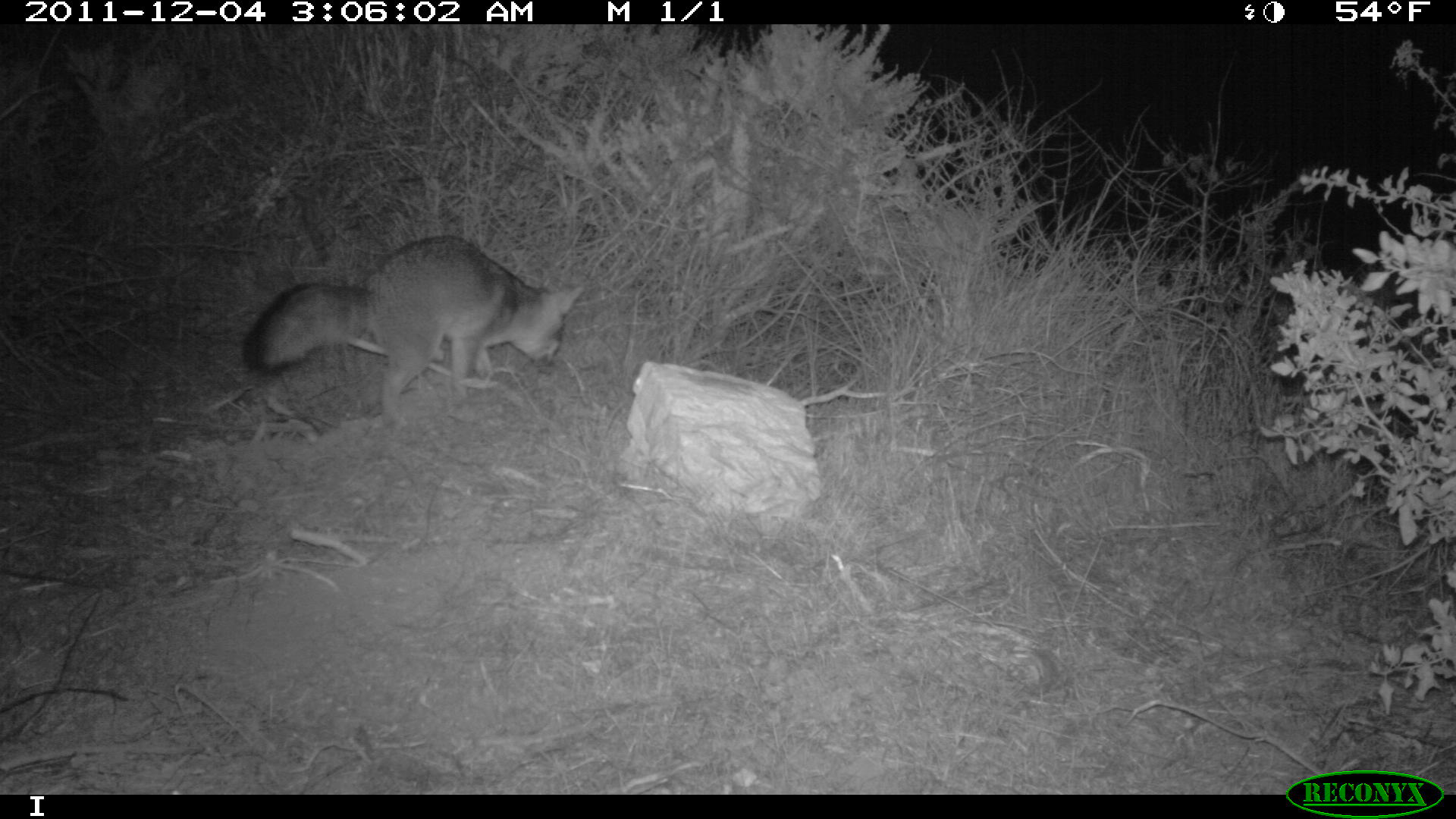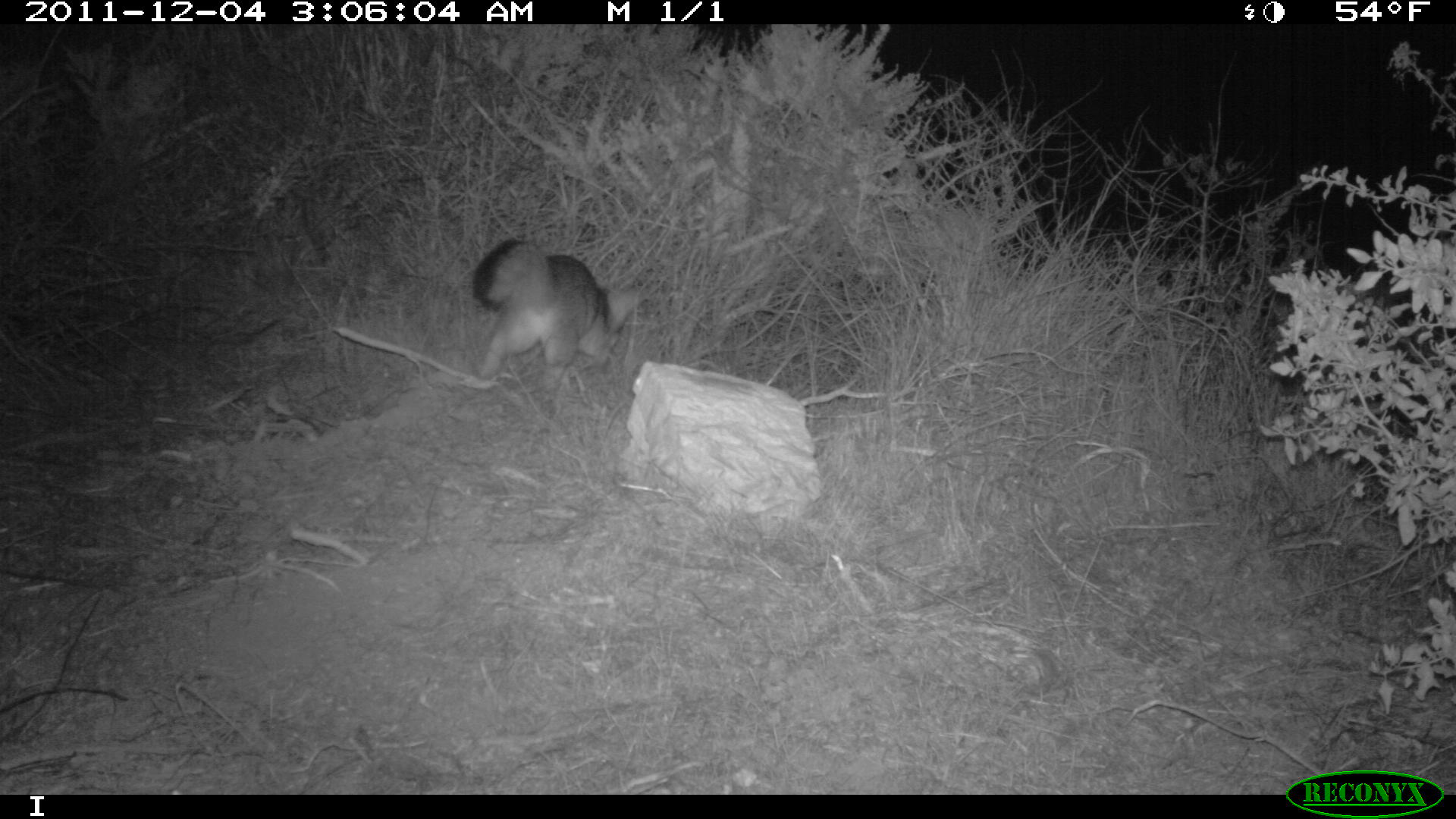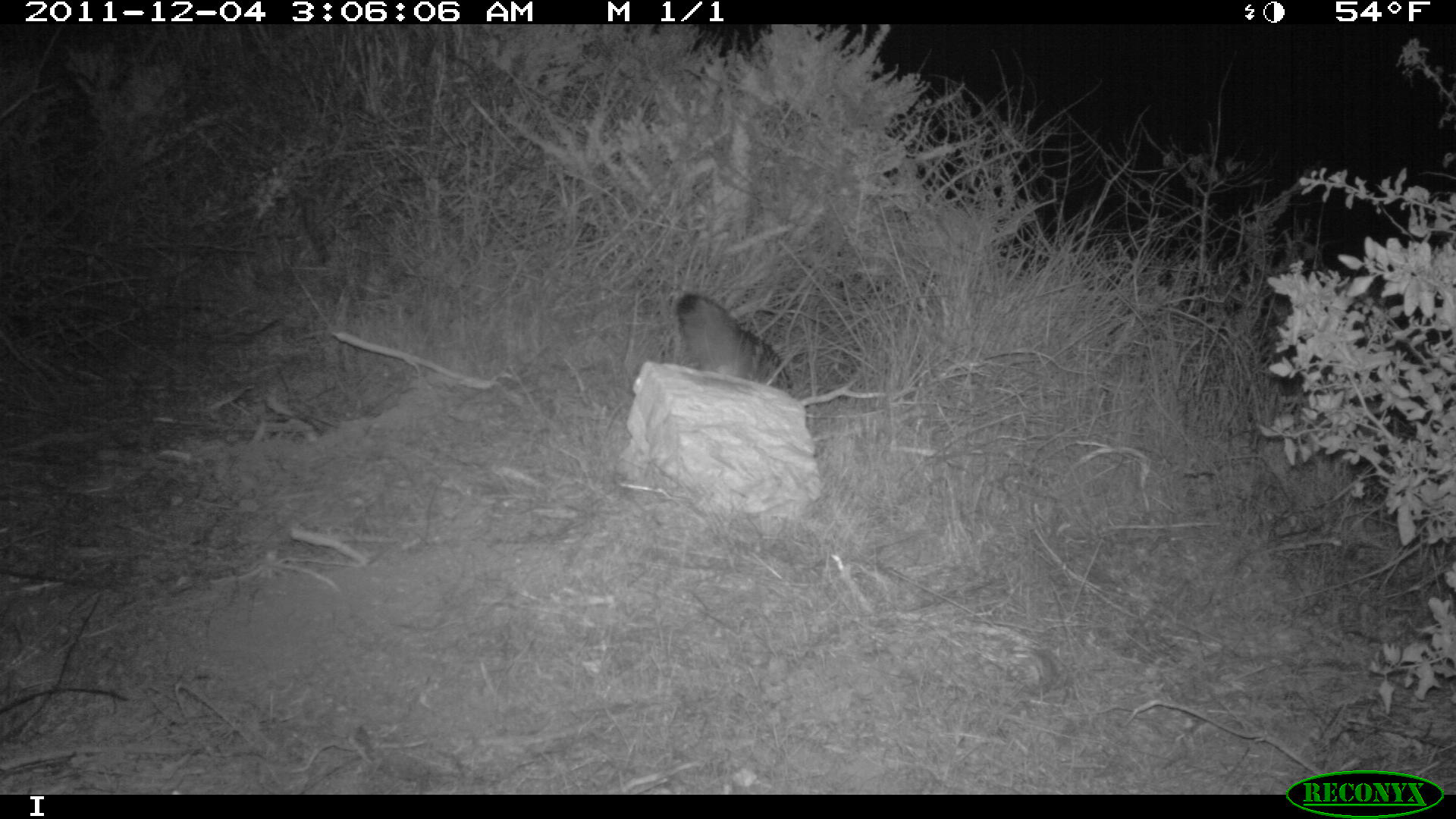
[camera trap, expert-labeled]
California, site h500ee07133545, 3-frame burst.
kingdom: Animalia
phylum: Chordata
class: Mammalia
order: Carnivora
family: Canidae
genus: Urocyon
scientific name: Urocyon littoralis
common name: island fox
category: fox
Fox (island fox) (Urocyon littoralis).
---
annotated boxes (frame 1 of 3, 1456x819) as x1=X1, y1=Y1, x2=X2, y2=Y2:
fox: x1=238, y1=234, x2=585, y2=431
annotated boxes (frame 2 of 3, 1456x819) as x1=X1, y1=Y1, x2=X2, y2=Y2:
fox: x1=472, y1=238, x2=651, y2=400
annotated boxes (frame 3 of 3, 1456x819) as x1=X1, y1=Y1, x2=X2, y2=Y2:
fox: x1=674, y1=293, x2=795, y2=393